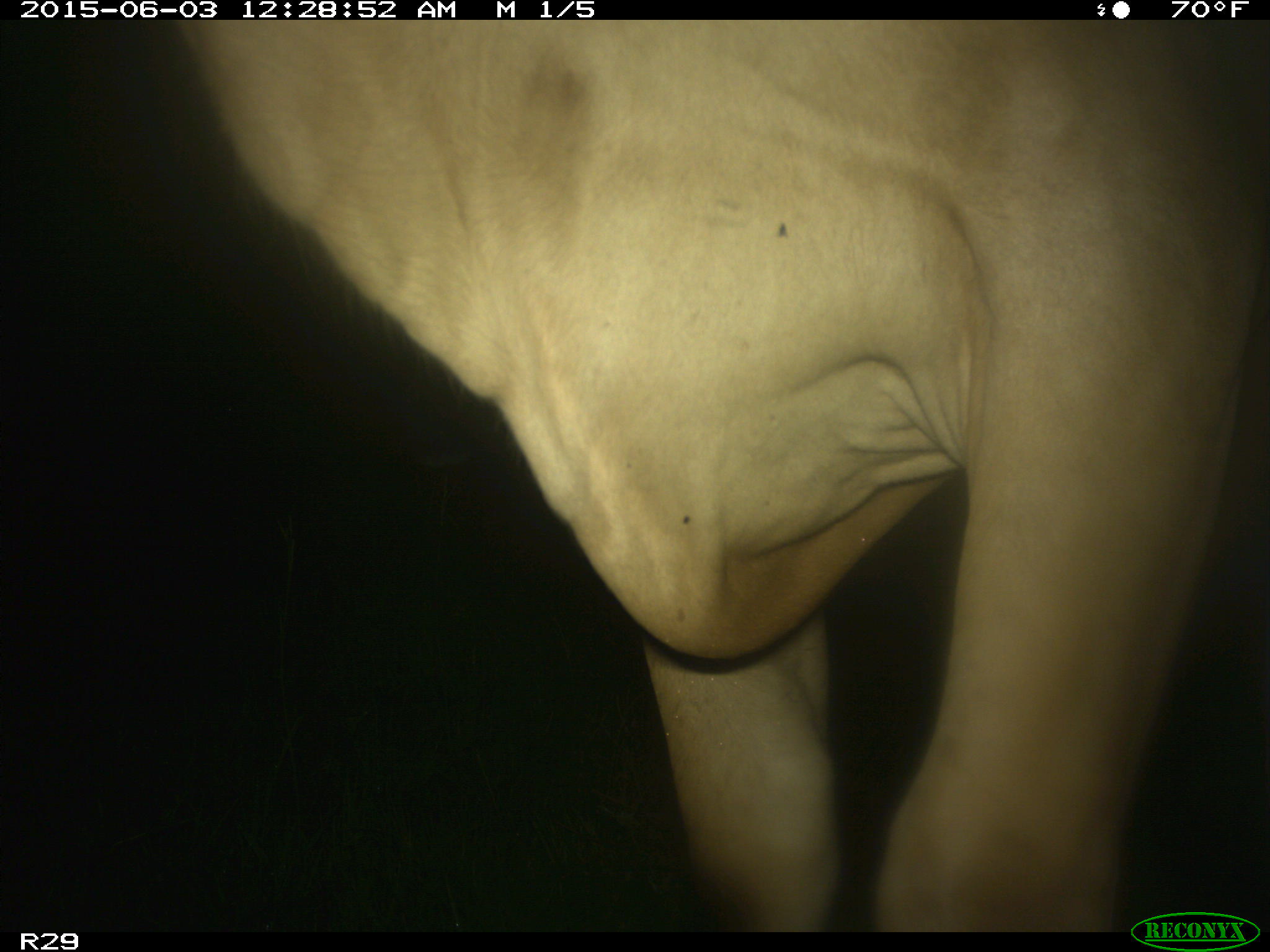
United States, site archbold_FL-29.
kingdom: Animalia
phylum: Chordata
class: Mammalia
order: Artiodactyla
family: Bovidae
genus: Bos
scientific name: Bos taurus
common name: domestic cow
Bos taurus (domestic cow).